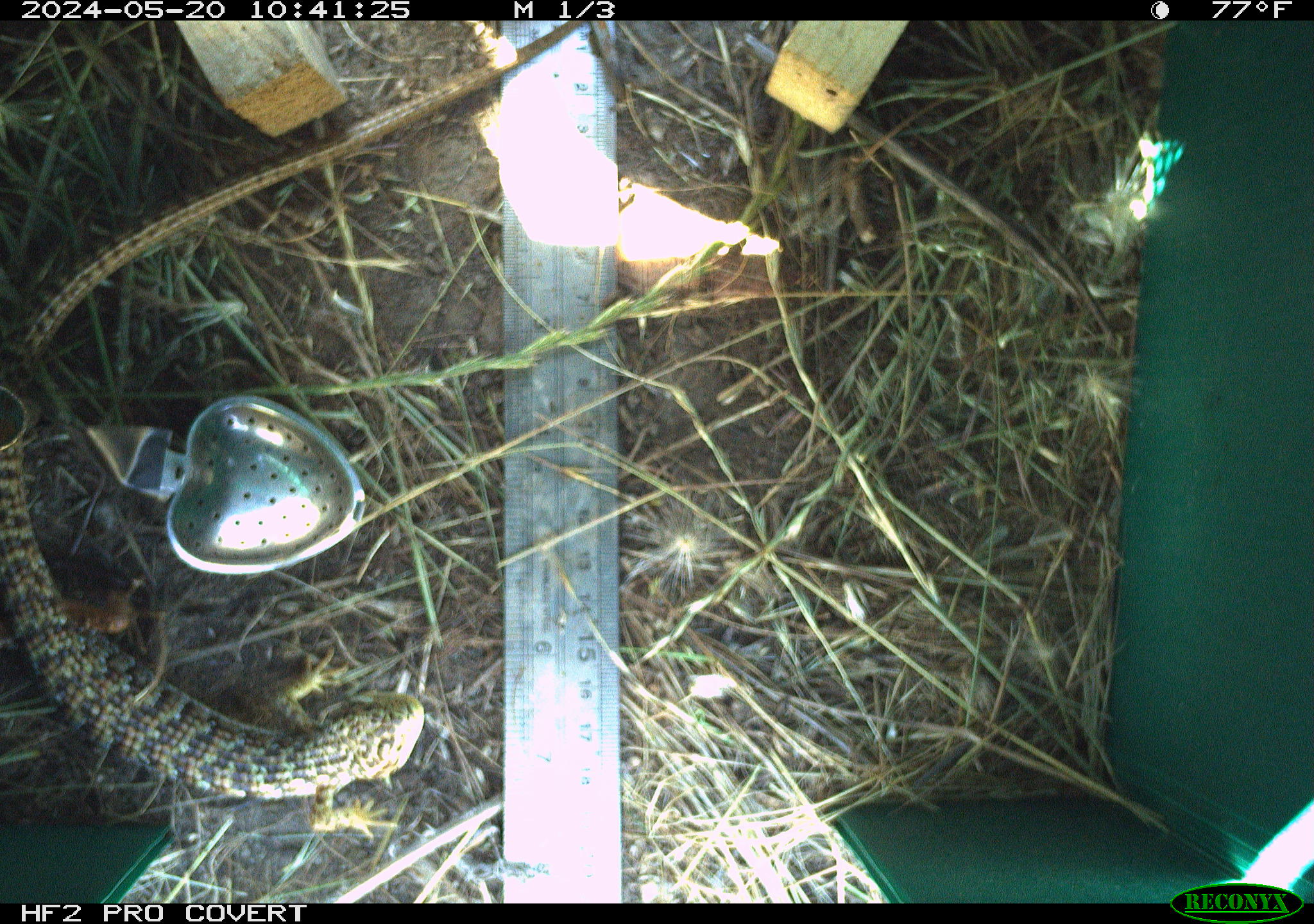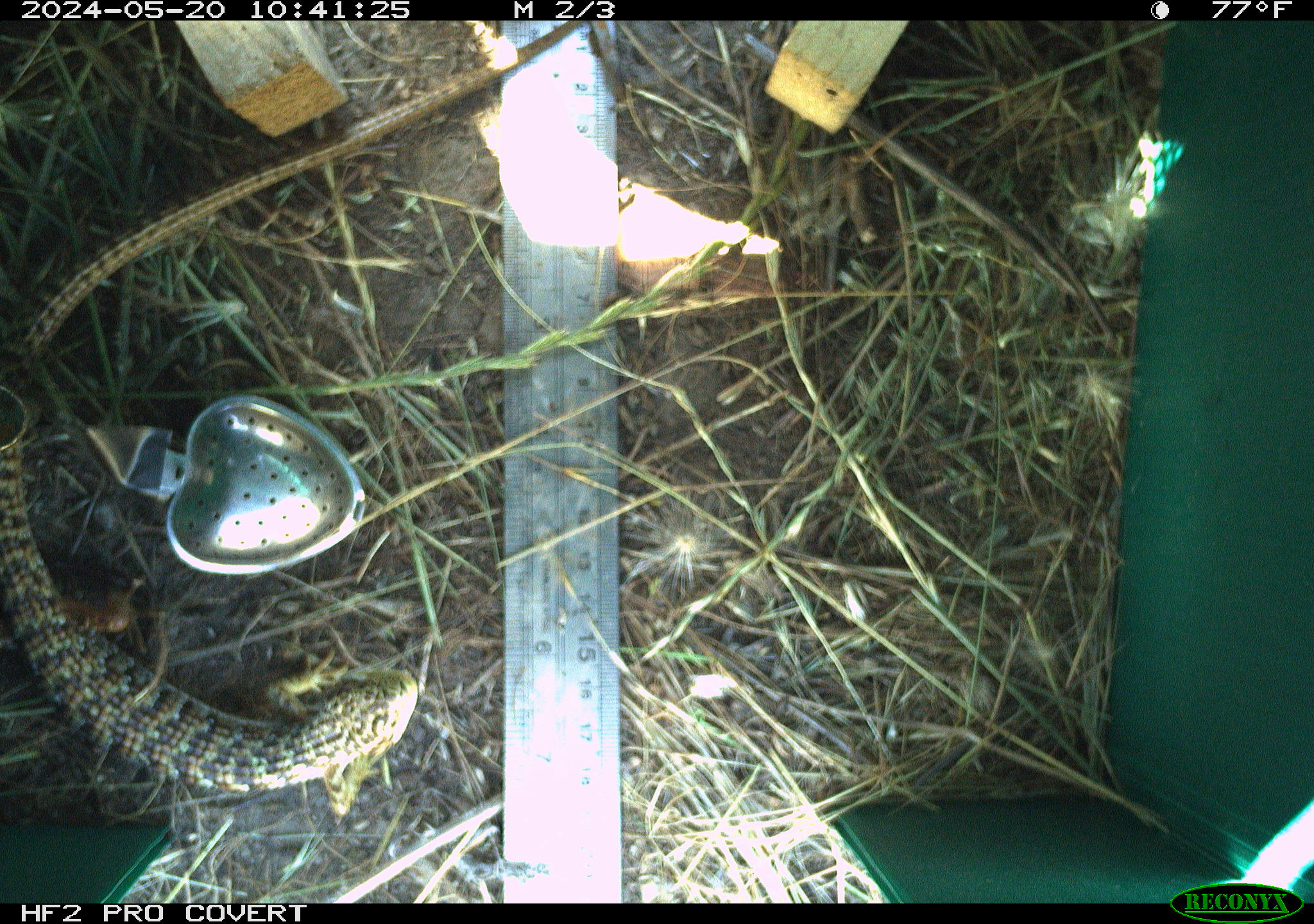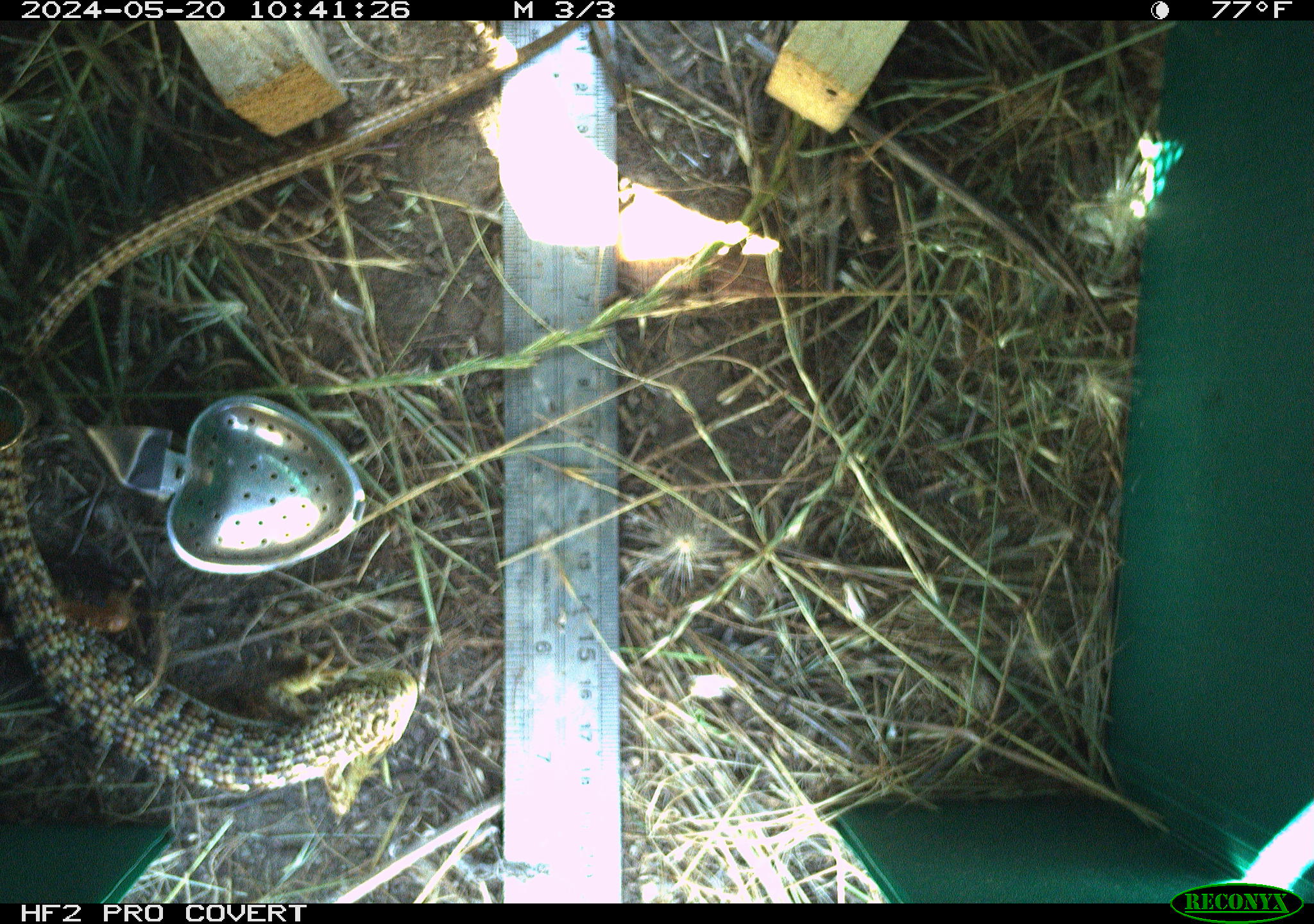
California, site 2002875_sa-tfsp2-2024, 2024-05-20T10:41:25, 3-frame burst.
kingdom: Animalia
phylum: Chordata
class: Reptilia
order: Squamata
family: Anguidae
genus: Elgaria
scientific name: Elgaria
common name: alligator lizards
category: elgaria species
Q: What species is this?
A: Elgaria species (alligator lizards) (Elgaria).